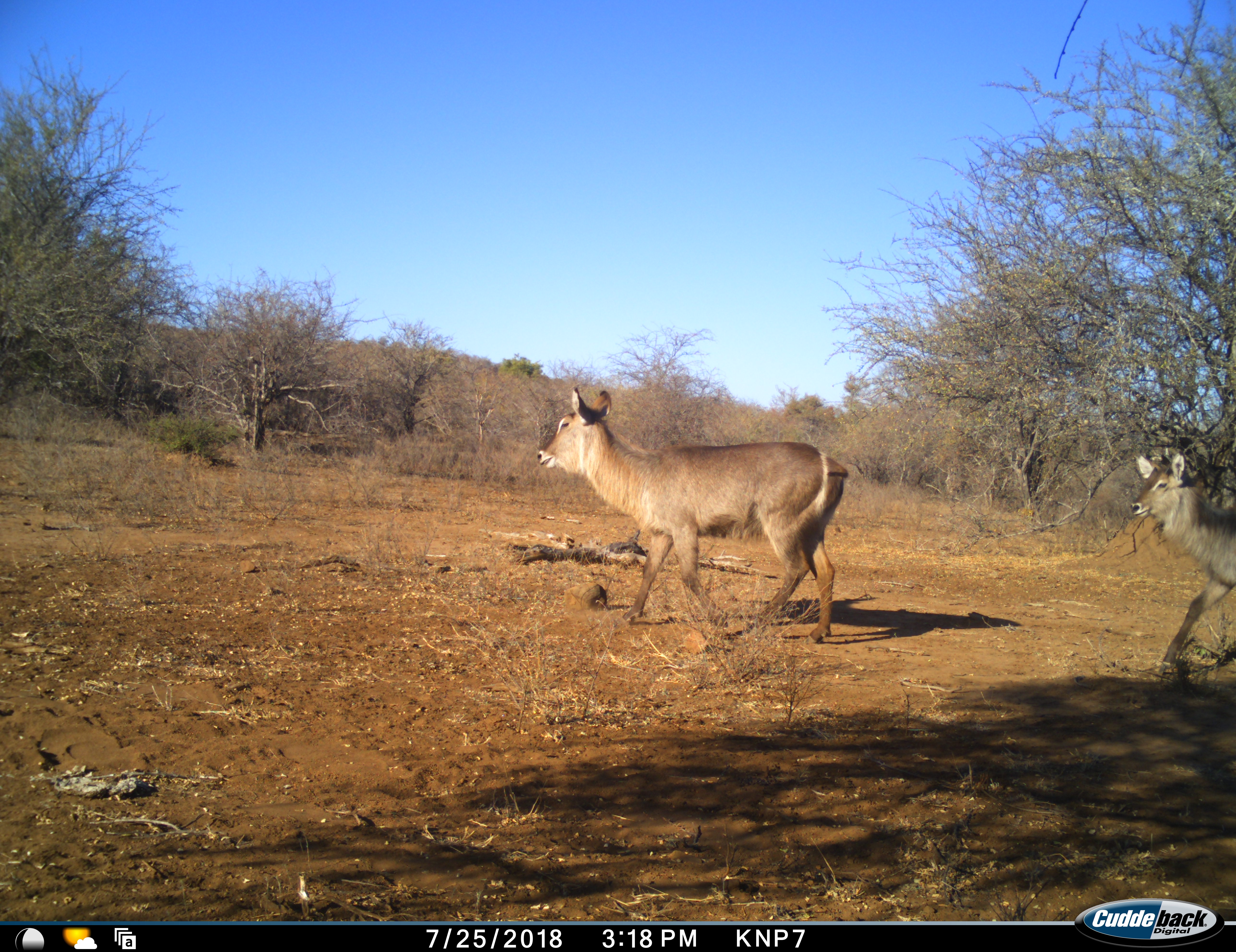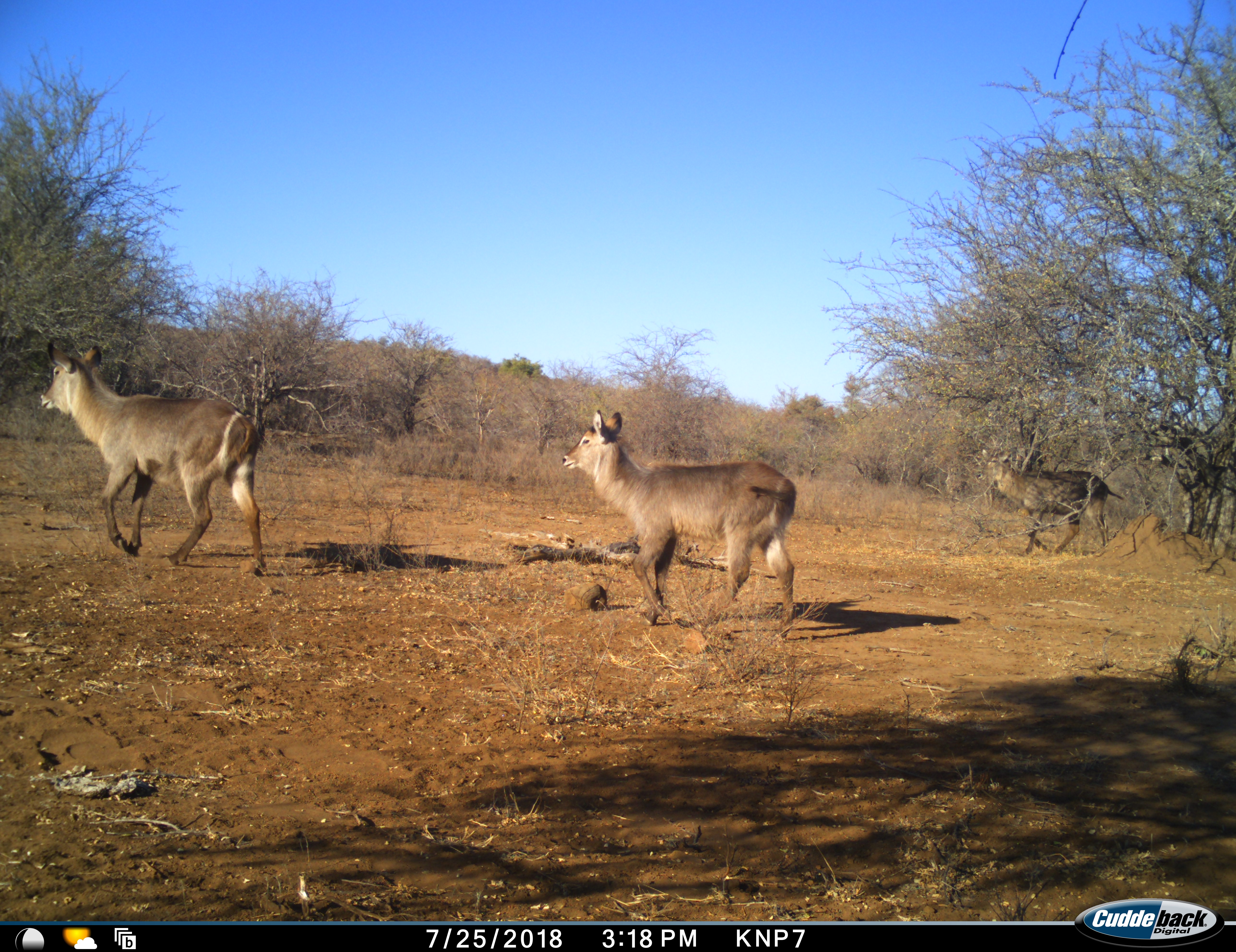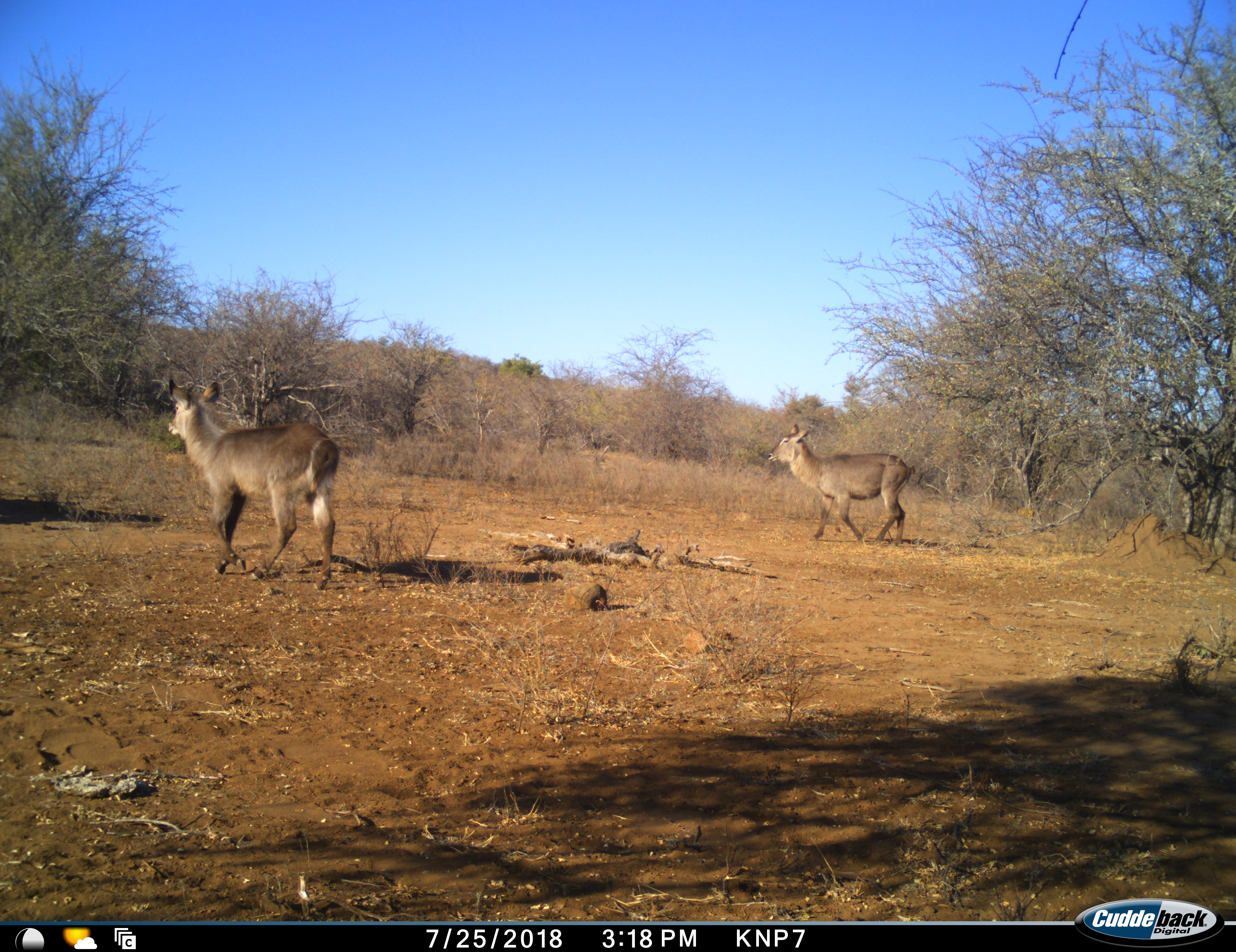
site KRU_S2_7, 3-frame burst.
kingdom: Animalia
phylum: Chordata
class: Mammalia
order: Artiodactyla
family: Bovidae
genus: Kobus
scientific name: Kobus ellipsiprymnus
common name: waterbuck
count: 3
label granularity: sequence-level